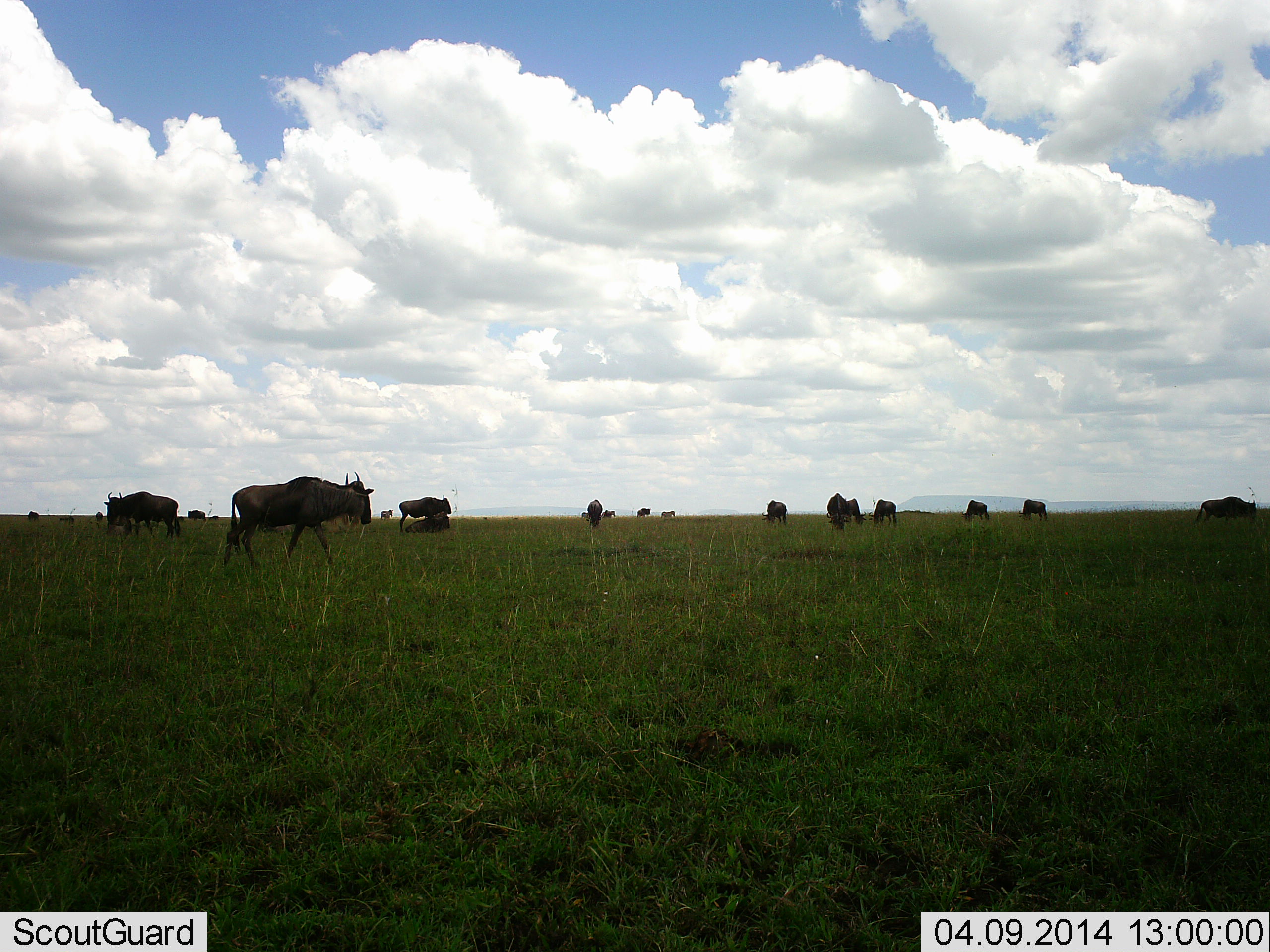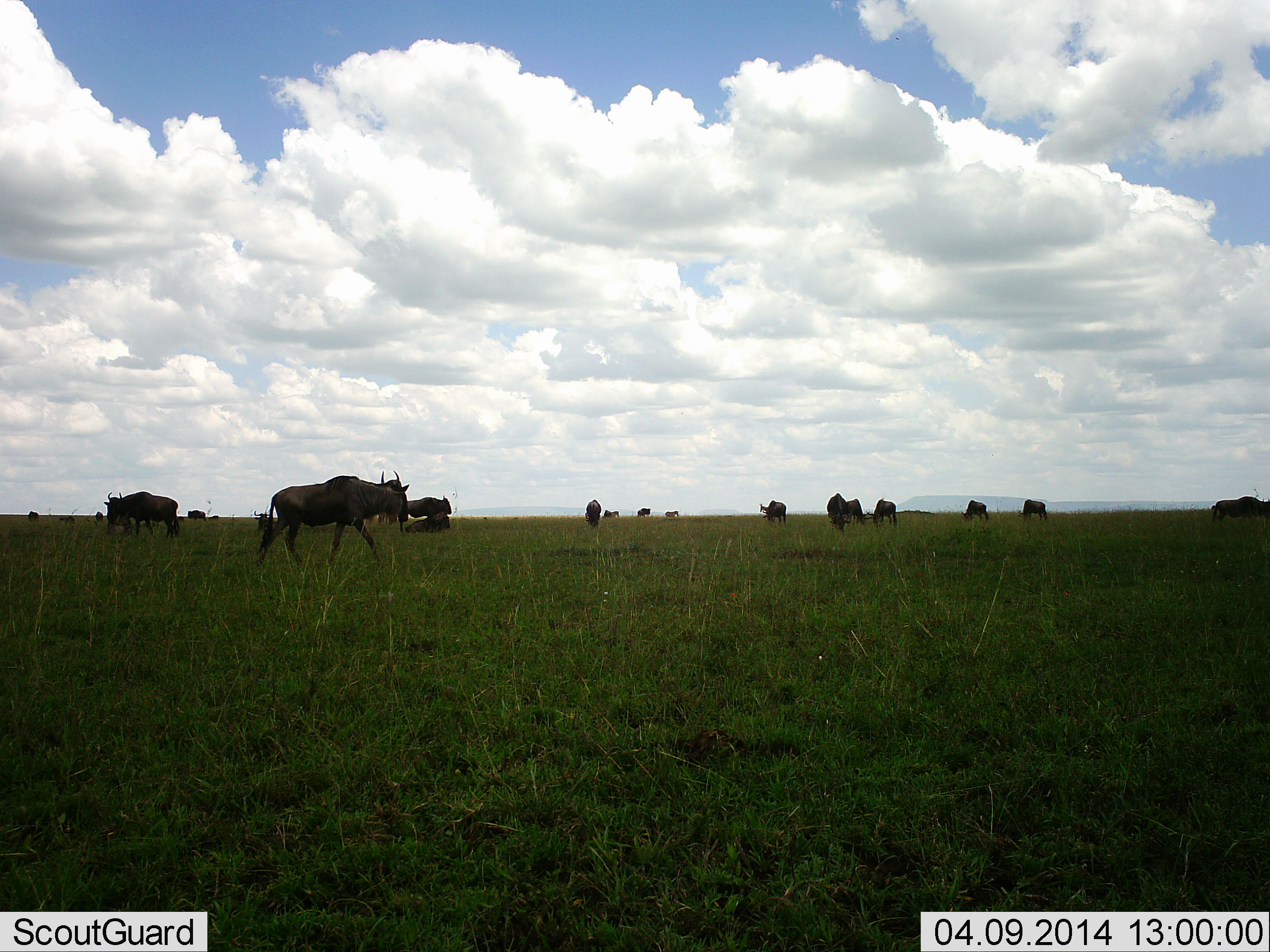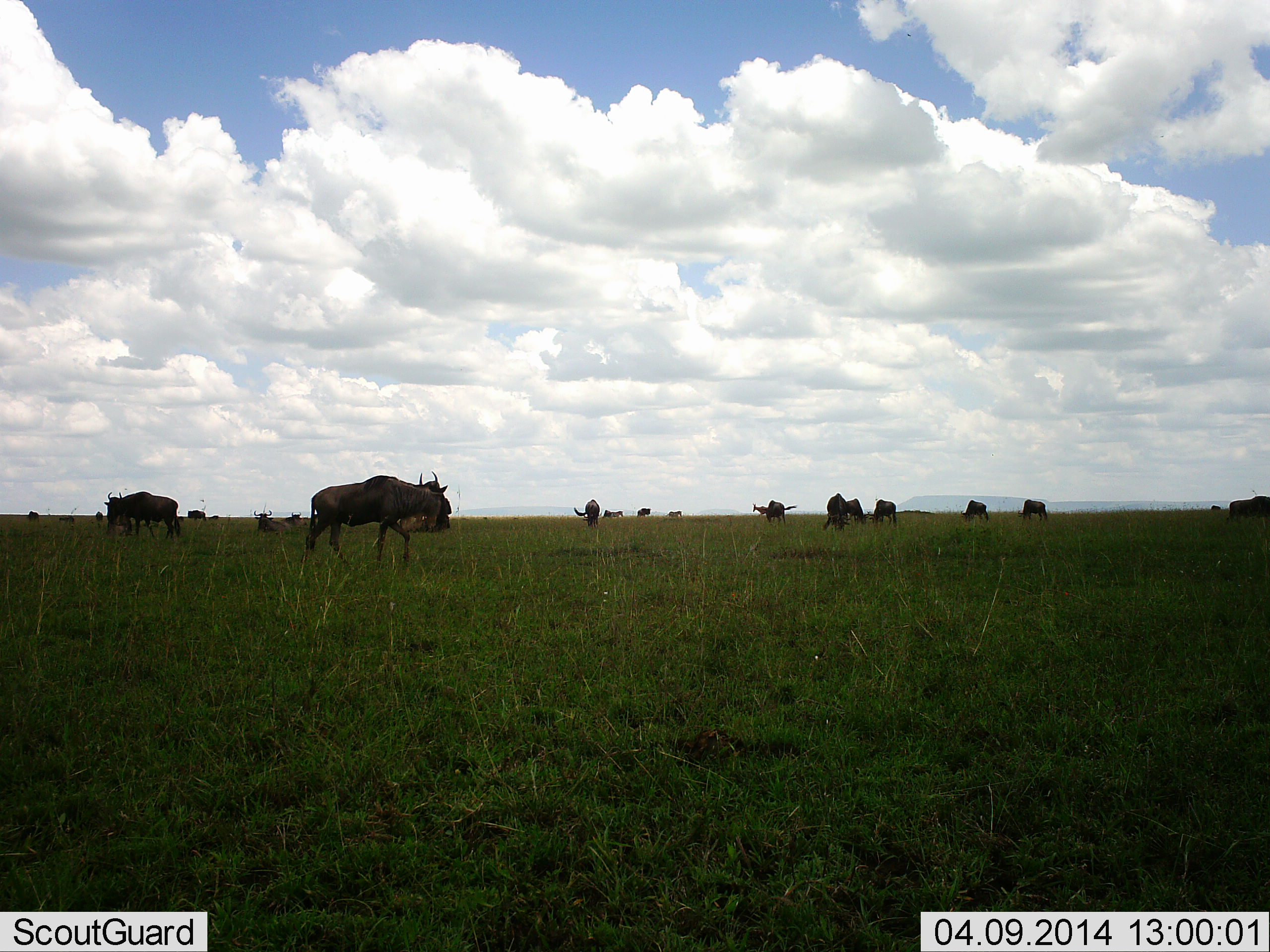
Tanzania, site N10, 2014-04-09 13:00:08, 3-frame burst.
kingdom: Animalia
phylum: Chordata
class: Mammalia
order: Artiodactyla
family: Bovidae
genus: Connochaetes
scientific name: Connochaetes taurinus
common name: blue wildebeest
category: wildebeest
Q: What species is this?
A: Wildebeest (blue wildebeest) (Connochaetes taurinus).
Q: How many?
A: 11-50.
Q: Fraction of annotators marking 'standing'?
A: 45%.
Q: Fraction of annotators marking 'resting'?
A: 9%.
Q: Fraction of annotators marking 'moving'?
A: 91%.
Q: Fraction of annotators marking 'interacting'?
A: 0%.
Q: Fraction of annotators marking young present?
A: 0%.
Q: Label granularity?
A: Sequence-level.